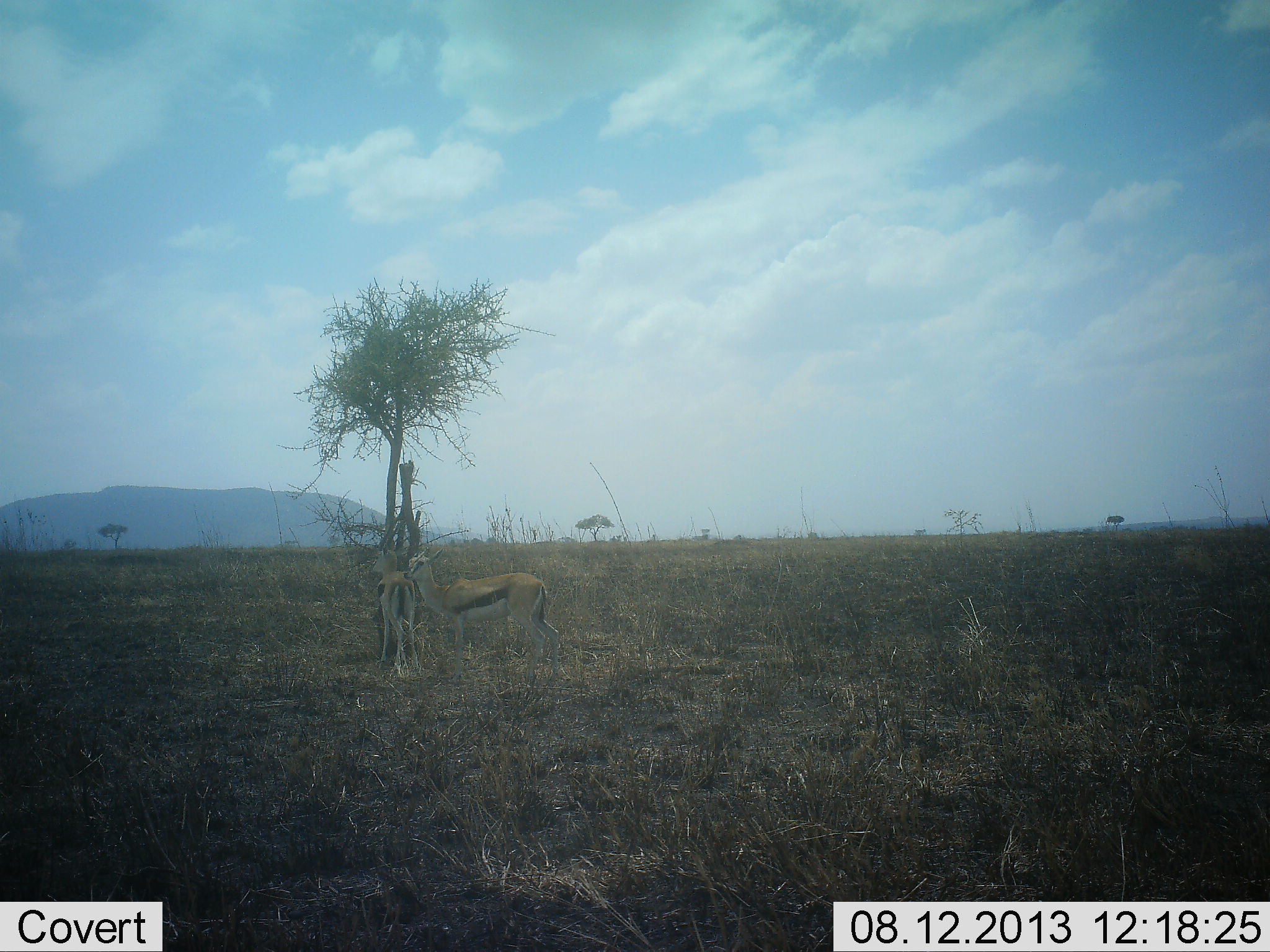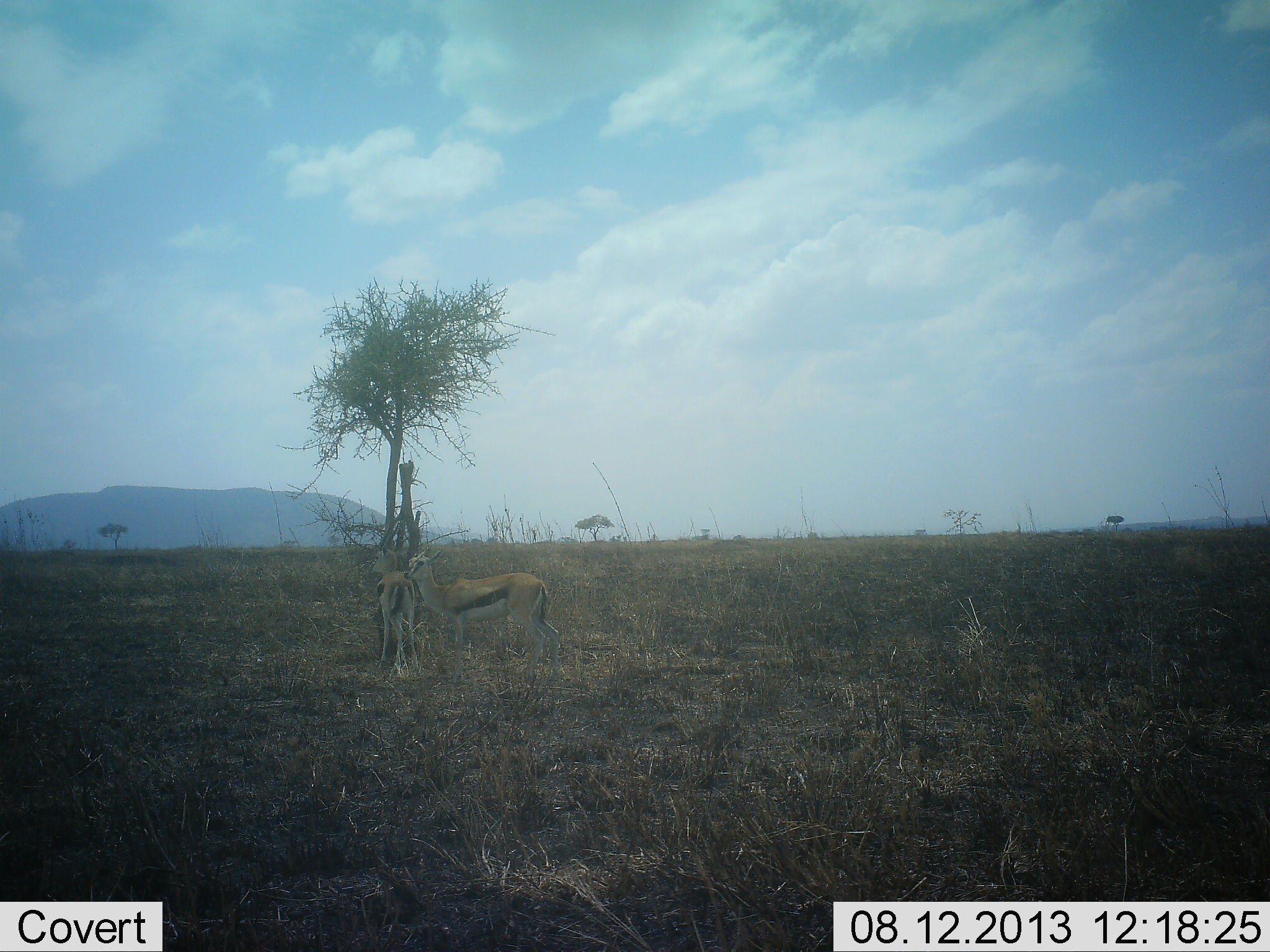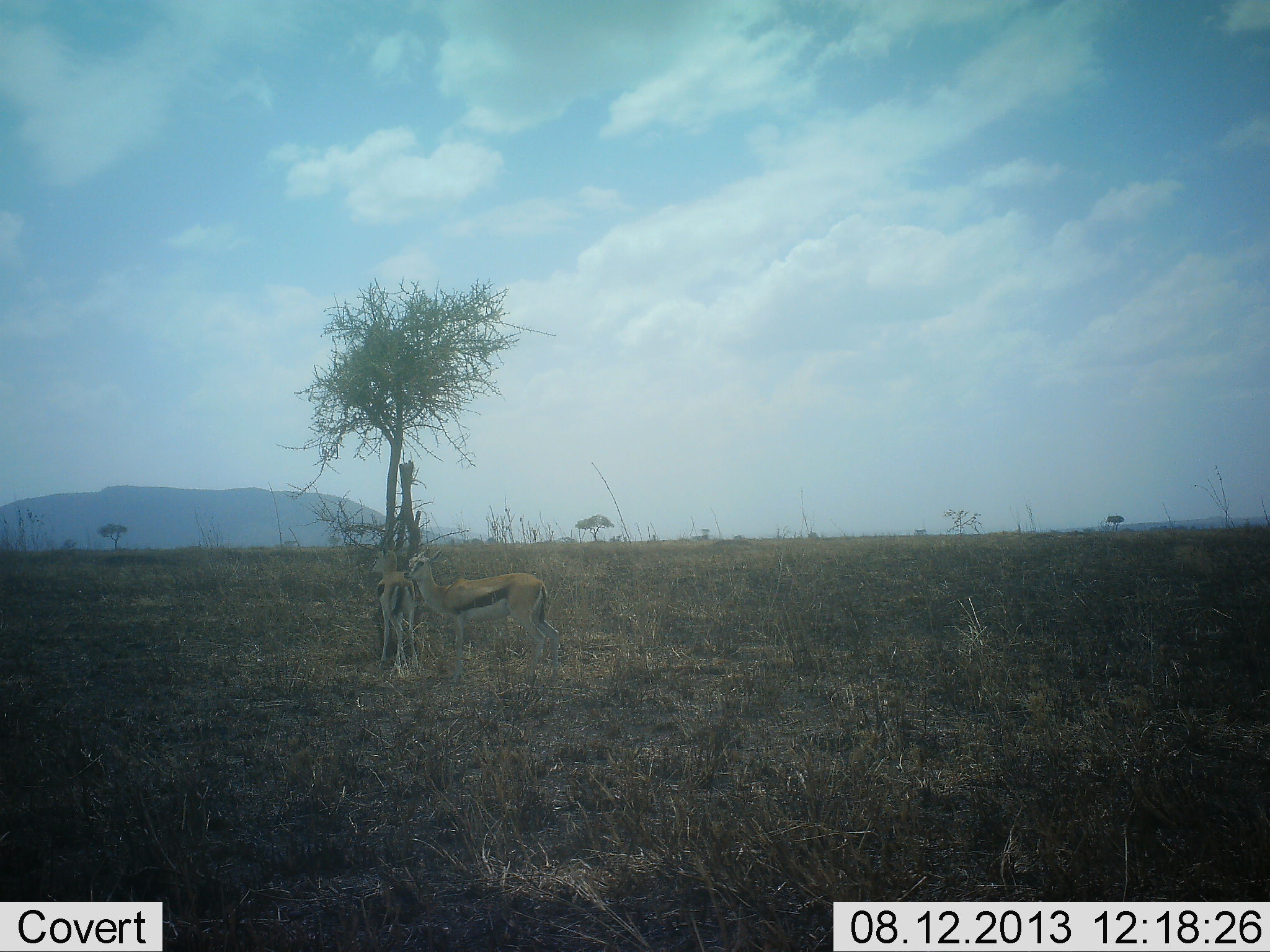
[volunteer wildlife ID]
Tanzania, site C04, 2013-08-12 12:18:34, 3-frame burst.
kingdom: Animalia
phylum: Chordata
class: Mammalia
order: Artiodactyla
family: Bovidae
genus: Eudorcas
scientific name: Eudorcas thomsonii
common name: thomson's gazelle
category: gazellethomsons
Gazellethomsons (thomson's gazelle) (Eudorcas thomsonii), count 2. Behavior (volunteer vote fractions): standing 86%, resting 4%, moving 0%, interacting 14%. Young present (vote fraction): 0%. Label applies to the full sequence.